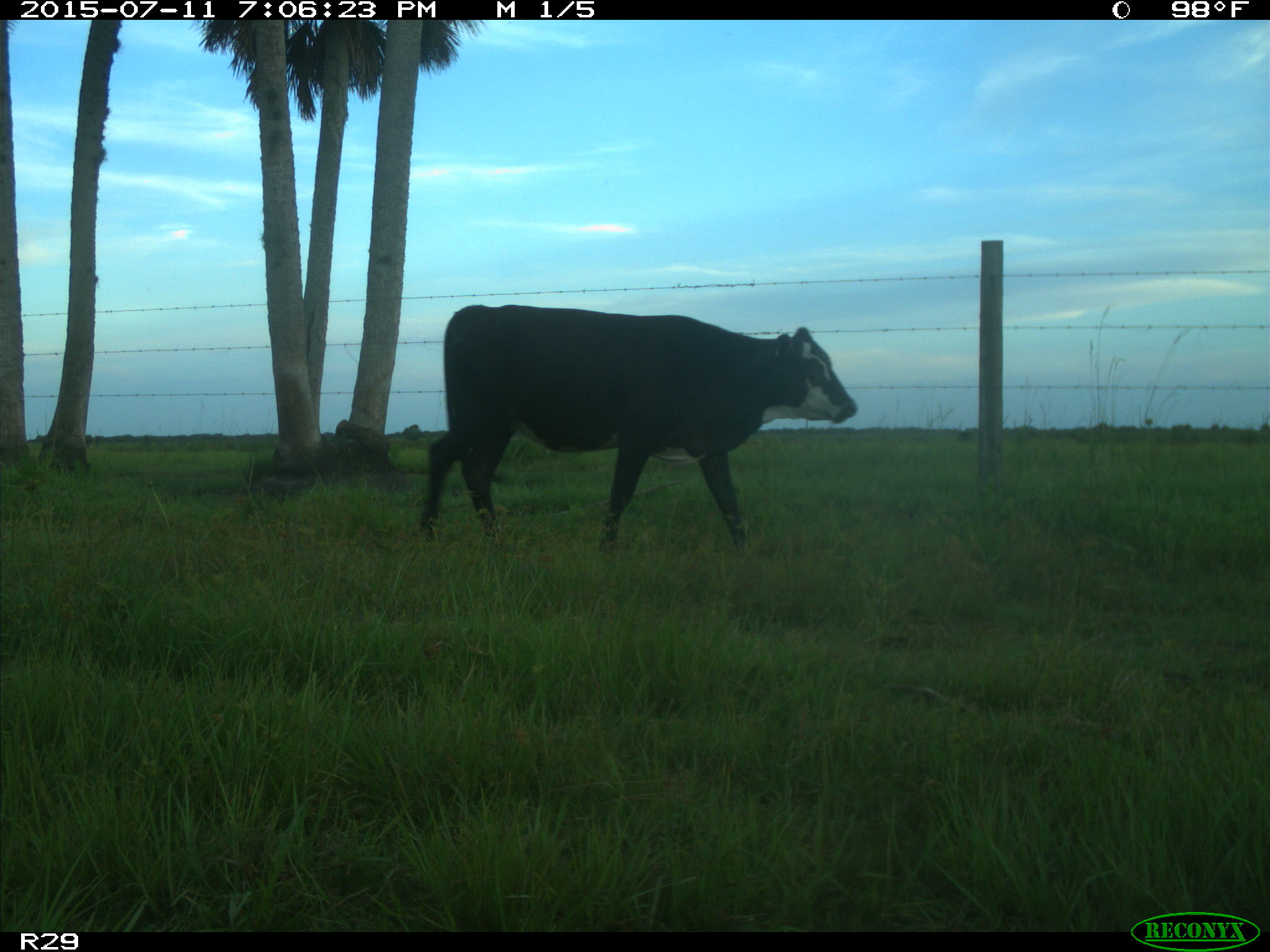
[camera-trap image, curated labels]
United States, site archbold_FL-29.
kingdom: Animalia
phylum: Chordata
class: Mammalia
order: Artiodactyla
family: Bovidae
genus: Bos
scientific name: Bos taurus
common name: domestic cow